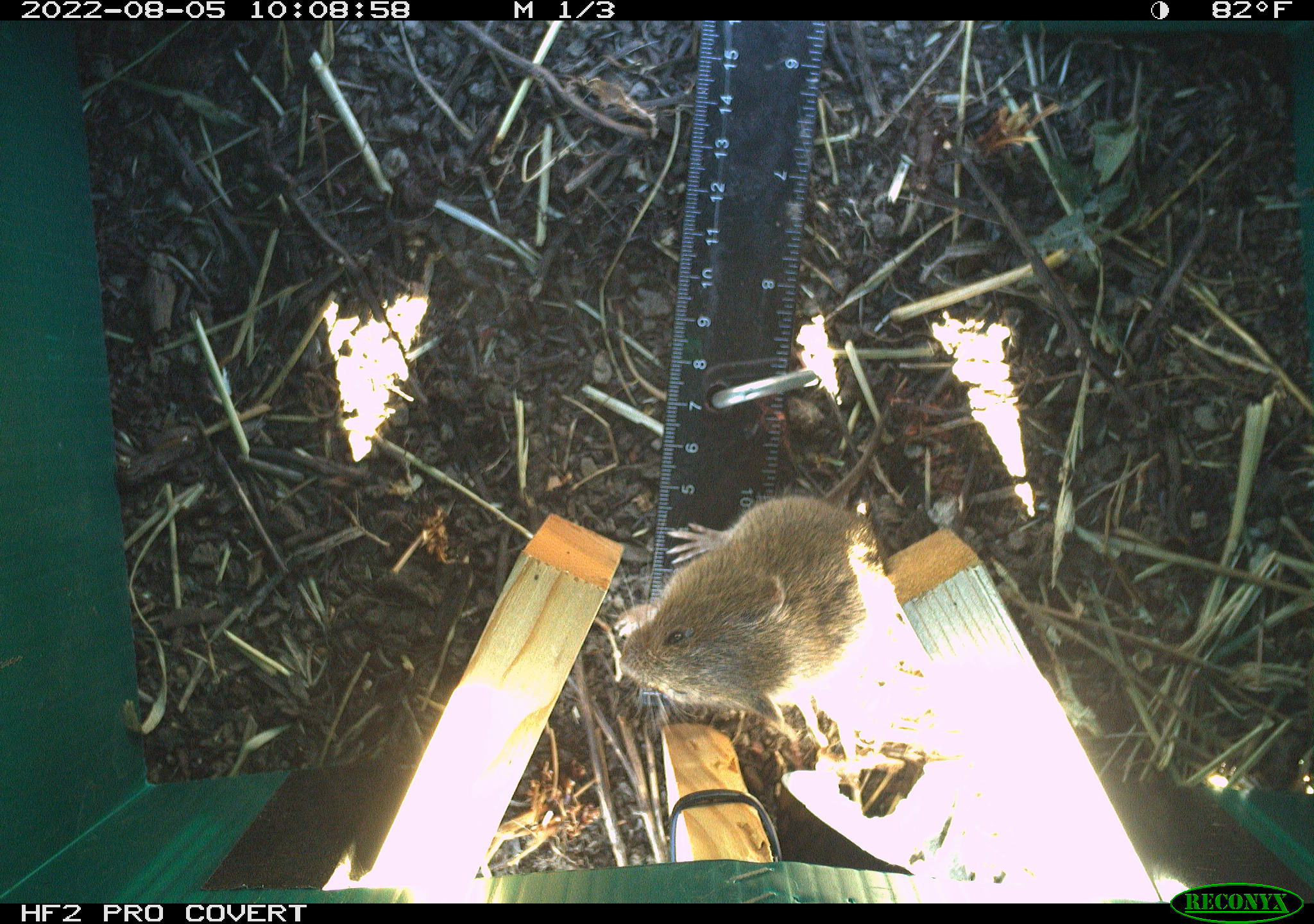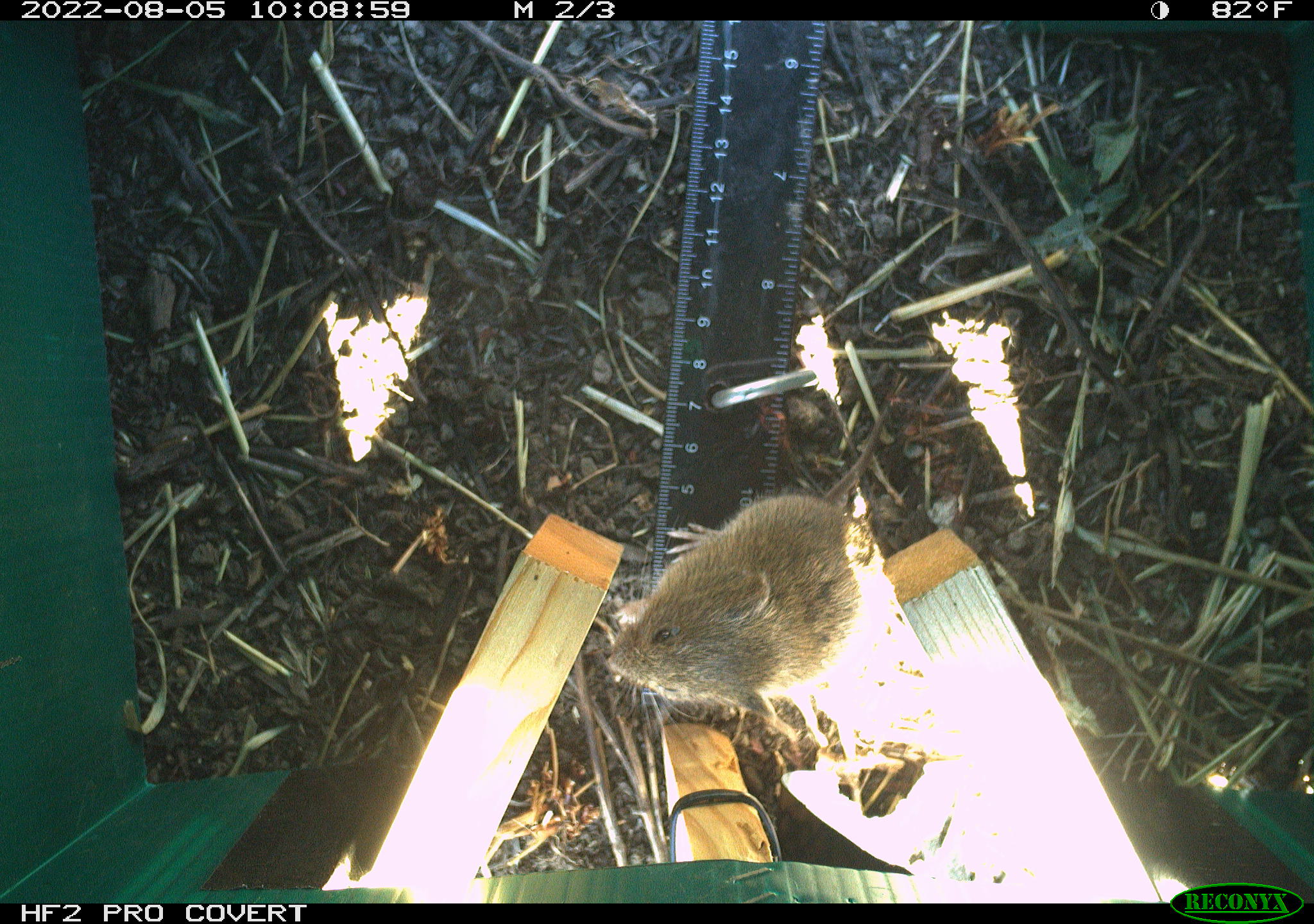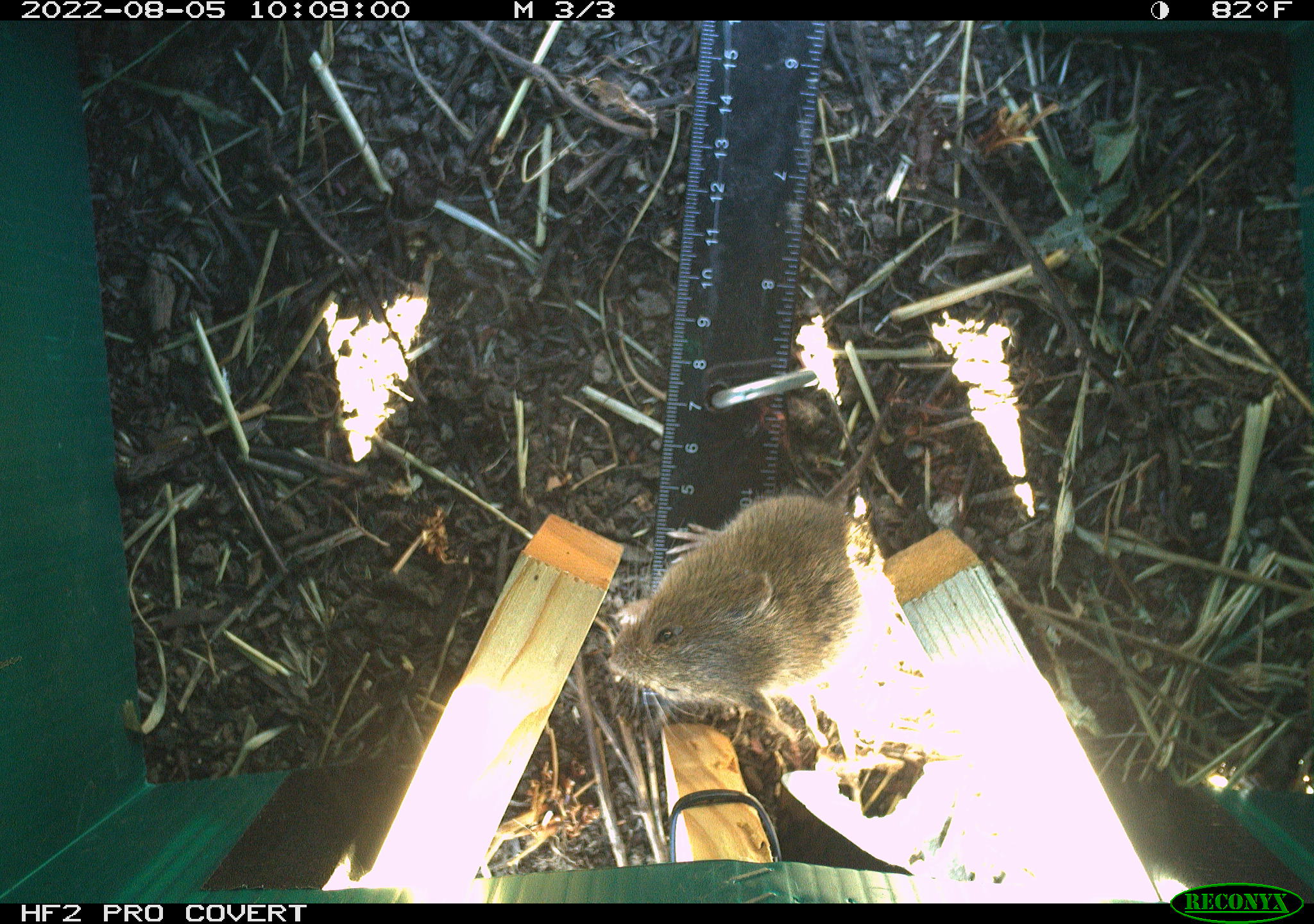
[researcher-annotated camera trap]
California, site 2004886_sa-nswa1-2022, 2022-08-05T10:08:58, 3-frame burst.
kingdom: Animalia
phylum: Chordata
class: Mammalia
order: Rodentia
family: Cricetidae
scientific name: Cricetidae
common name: hamsters, voles, lemmings, and allies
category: cricetidae family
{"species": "cricetidae family (hamsters, voles, lemmings, and allies) (Cricetidae)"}